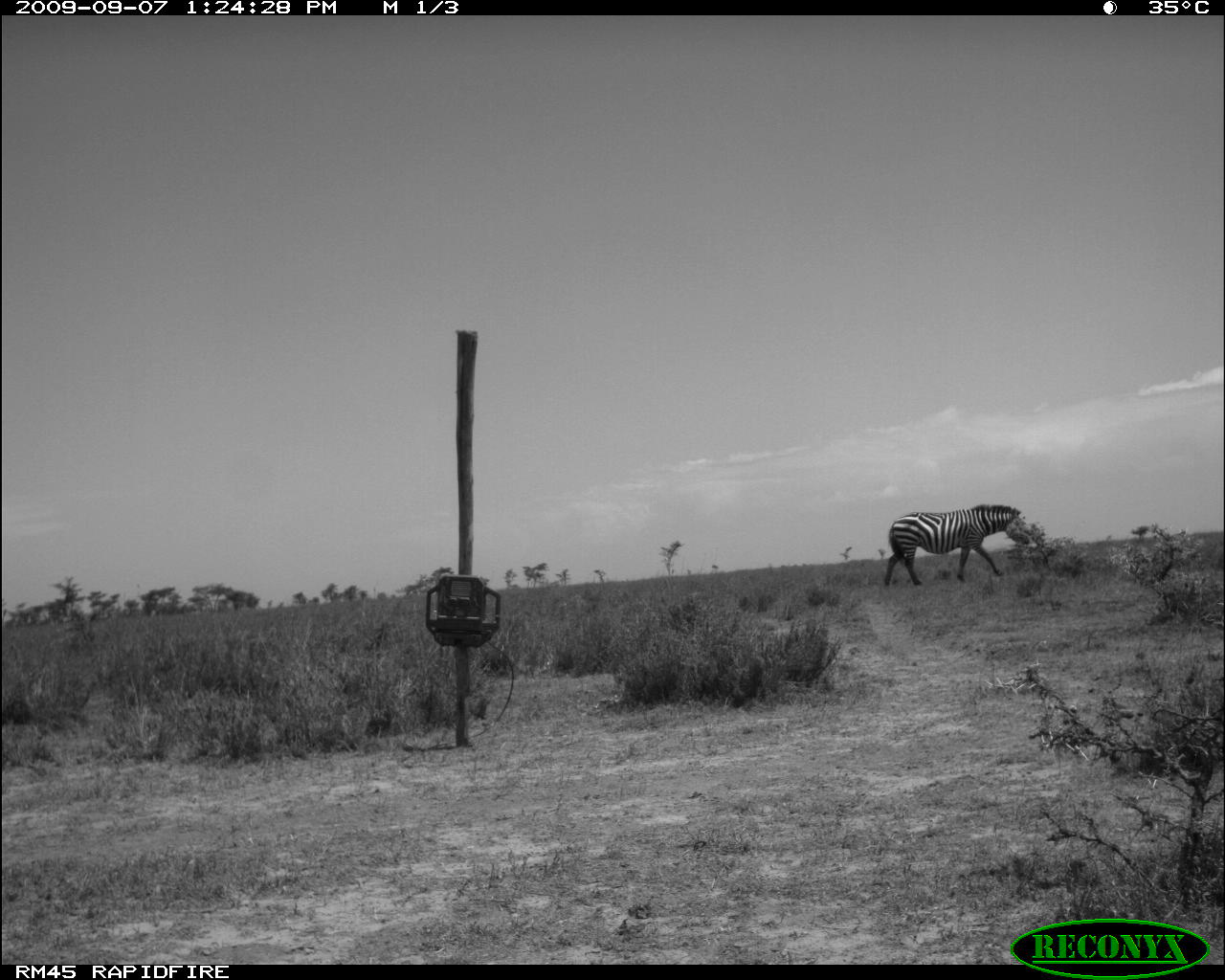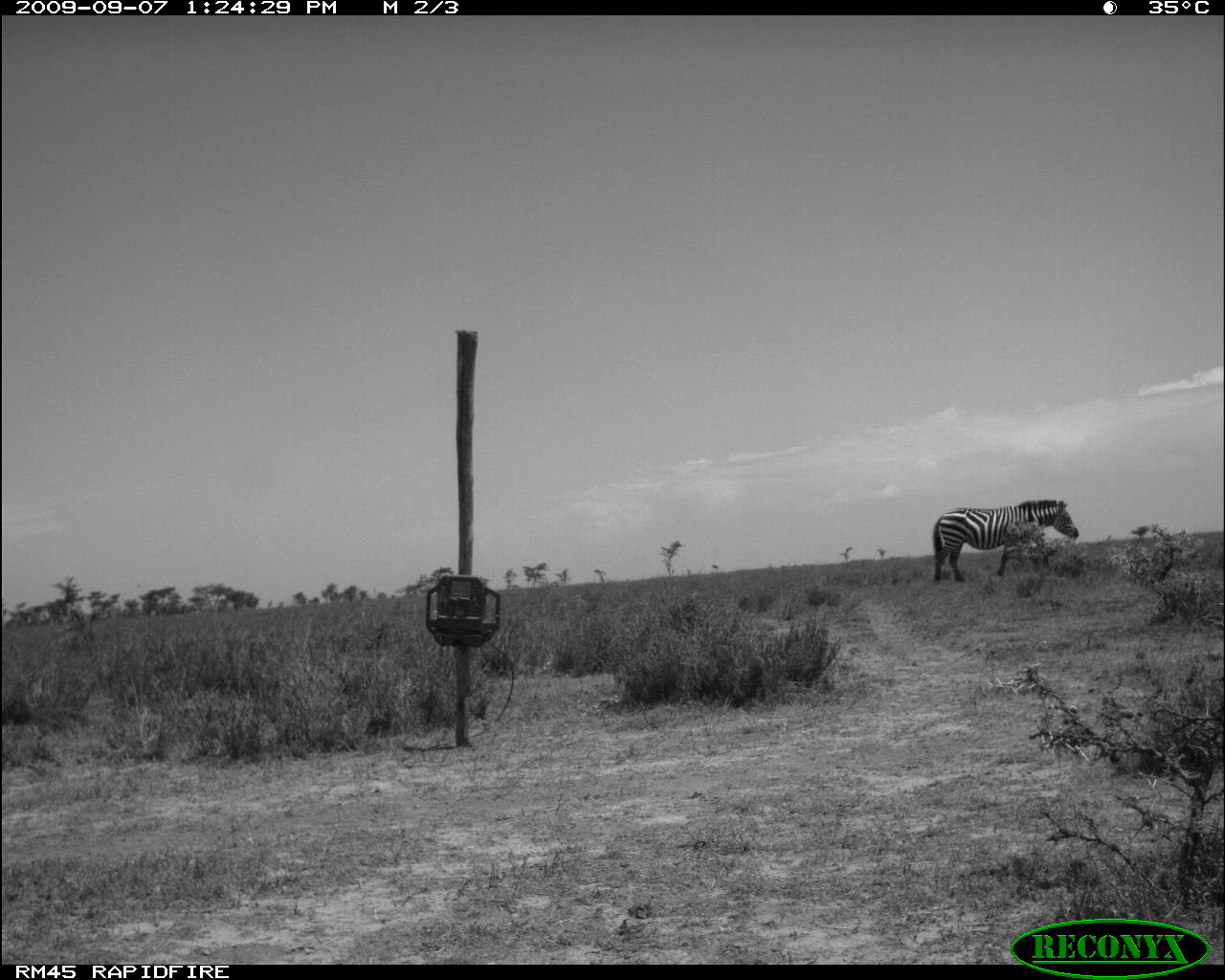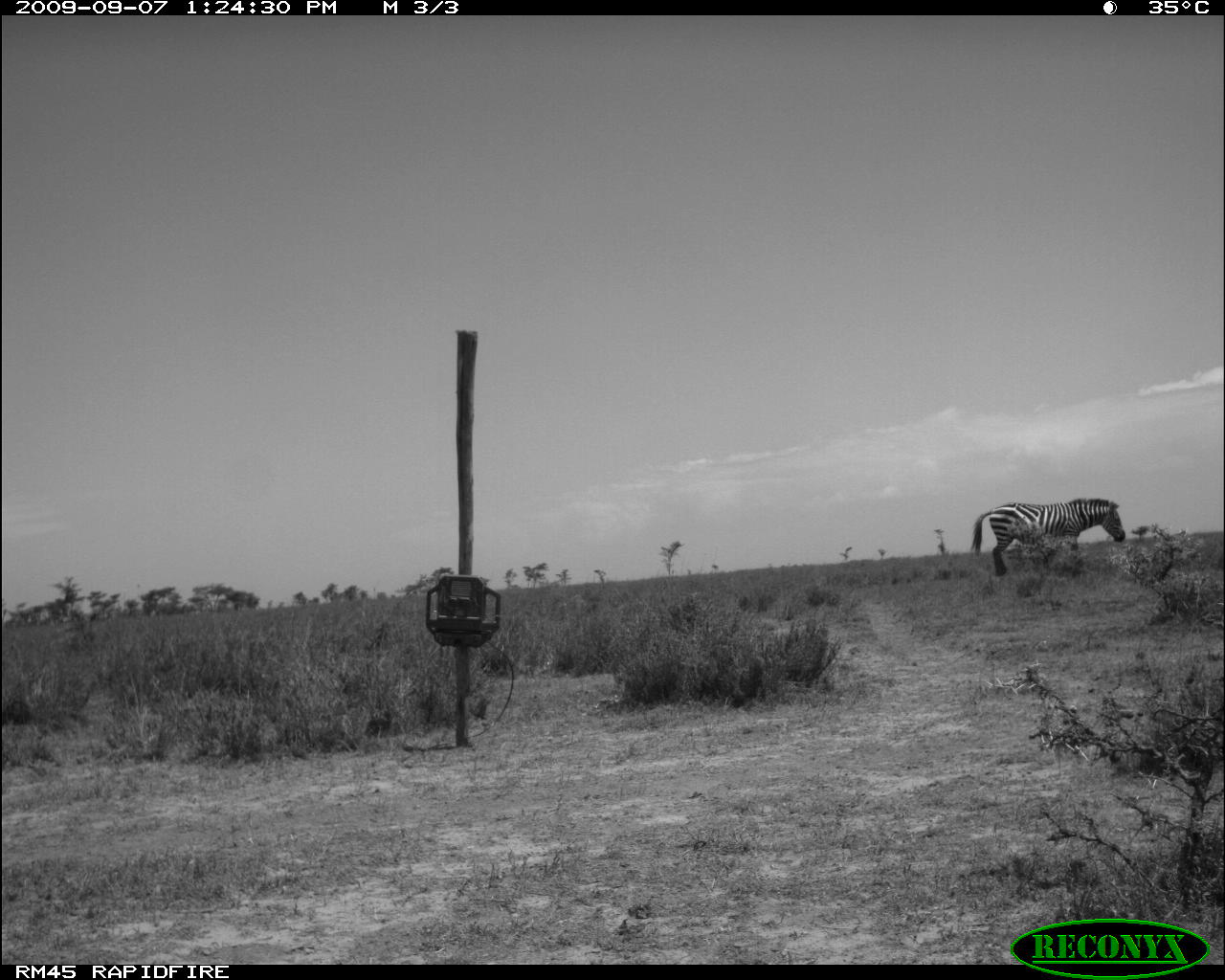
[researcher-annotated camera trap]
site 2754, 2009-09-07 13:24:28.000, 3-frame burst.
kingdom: Animalia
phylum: Chordata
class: Mammalia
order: Perissodactyla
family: Equidae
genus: Equus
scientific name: Equus quagga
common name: plains zebra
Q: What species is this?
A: Equus quagga (plains zebra).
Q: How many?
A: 1.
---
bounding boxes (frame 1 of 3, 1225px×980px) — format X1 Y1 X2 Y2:
equus quagga: 882 501 1031 588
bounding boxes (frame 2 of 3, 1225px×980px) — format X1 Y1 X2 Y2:
equus quagga: 931 497 1080 584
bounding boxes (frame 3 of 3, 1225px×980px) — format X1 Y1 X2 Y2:
equus quagga: 969 495 1127 576